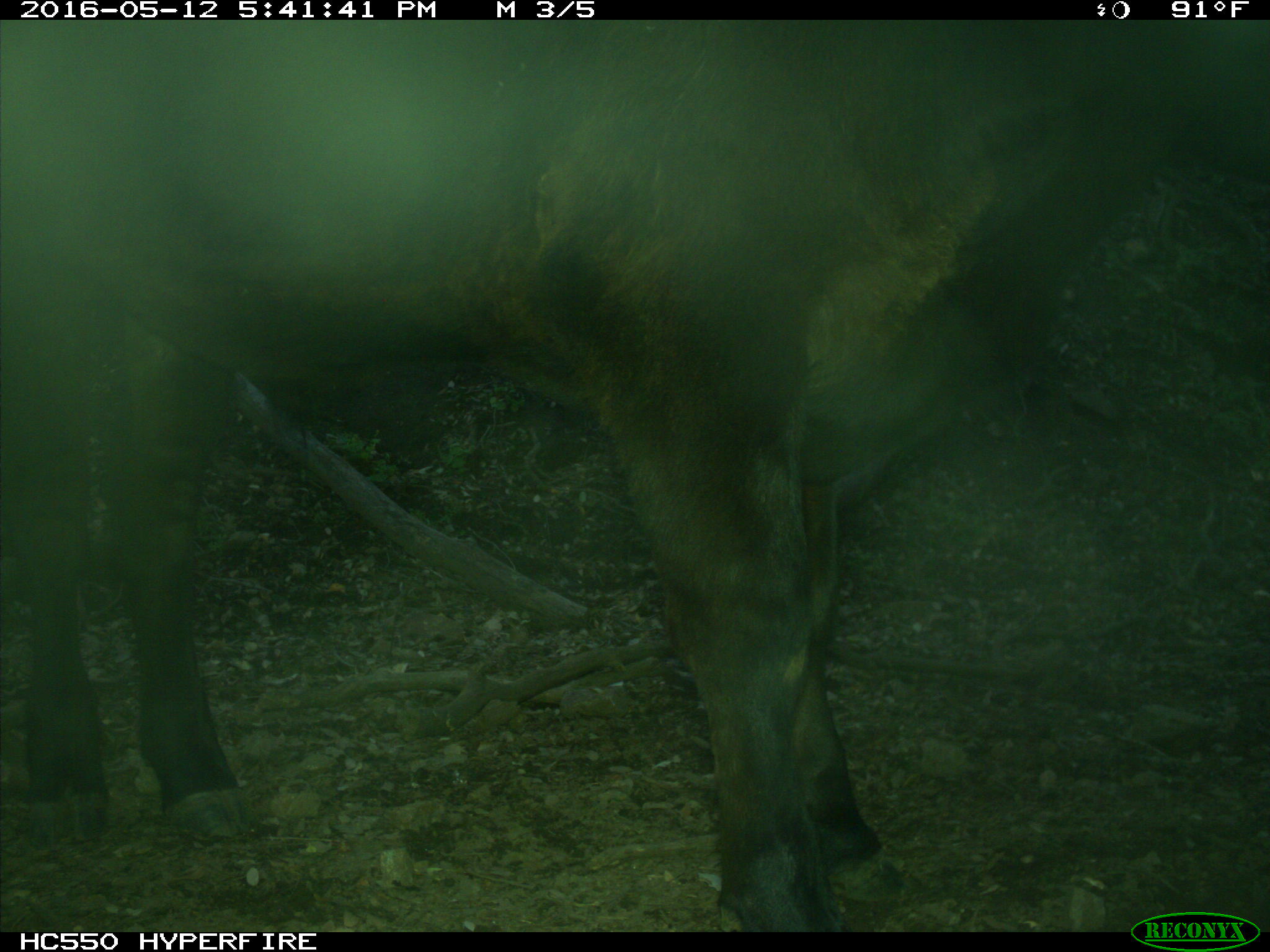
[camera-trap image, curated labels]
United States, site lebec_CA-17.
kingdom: Animalia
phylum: Chordata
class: Mammalia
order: Artiodactyla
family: Bovidae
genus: Bos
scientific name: Bos taurus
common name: domestic cow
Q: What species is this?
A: Bos taurus (domestic cow).